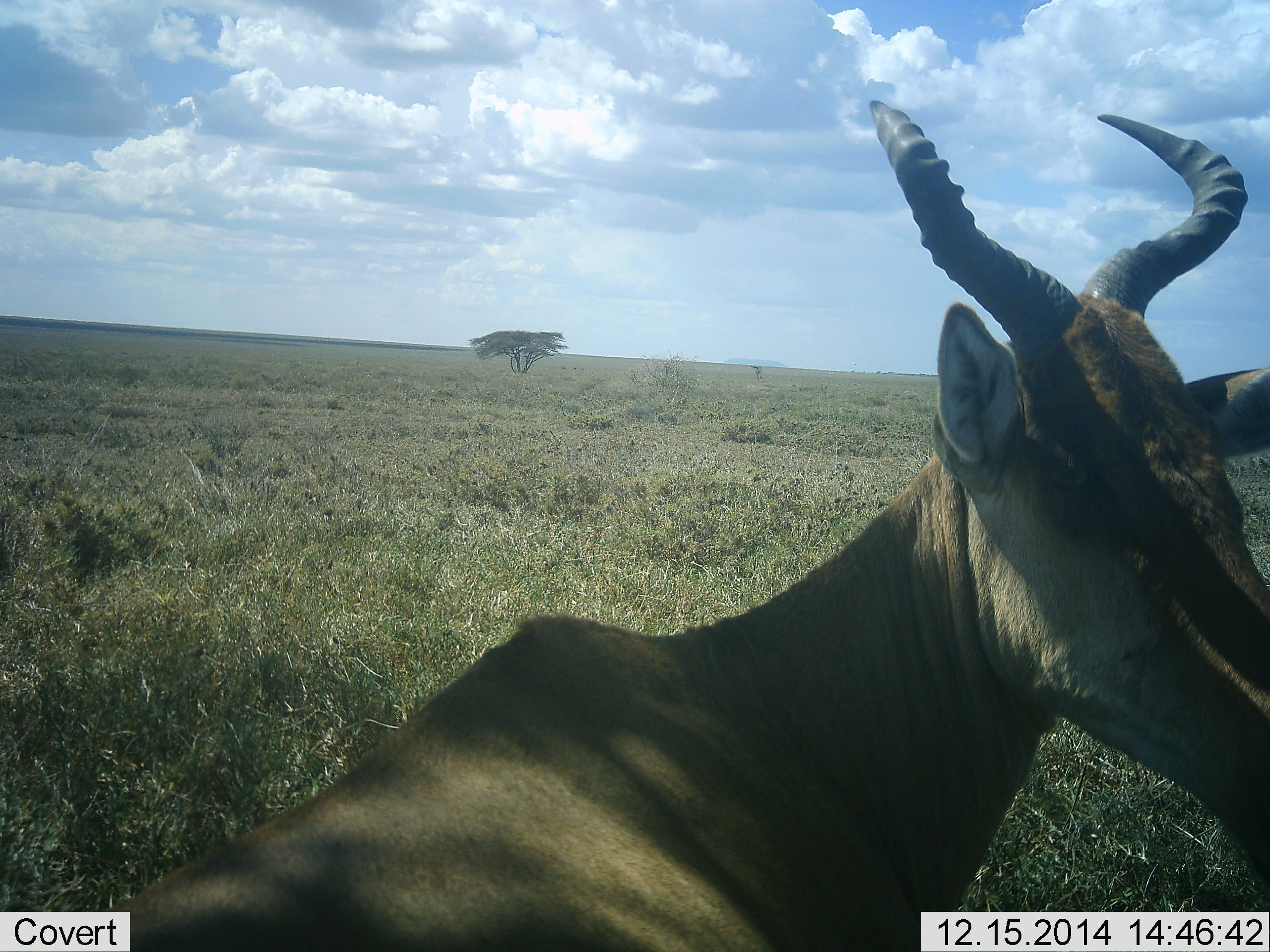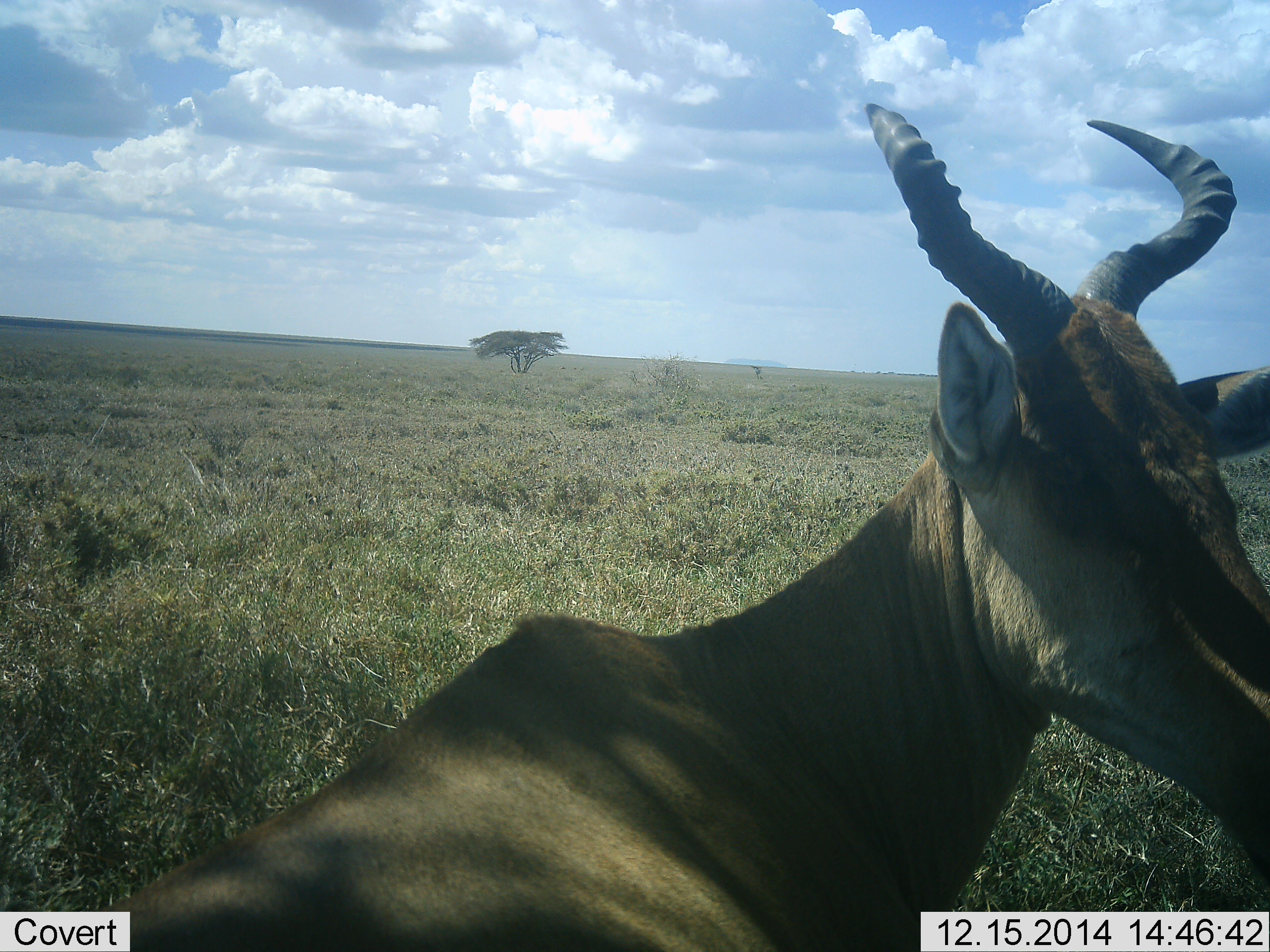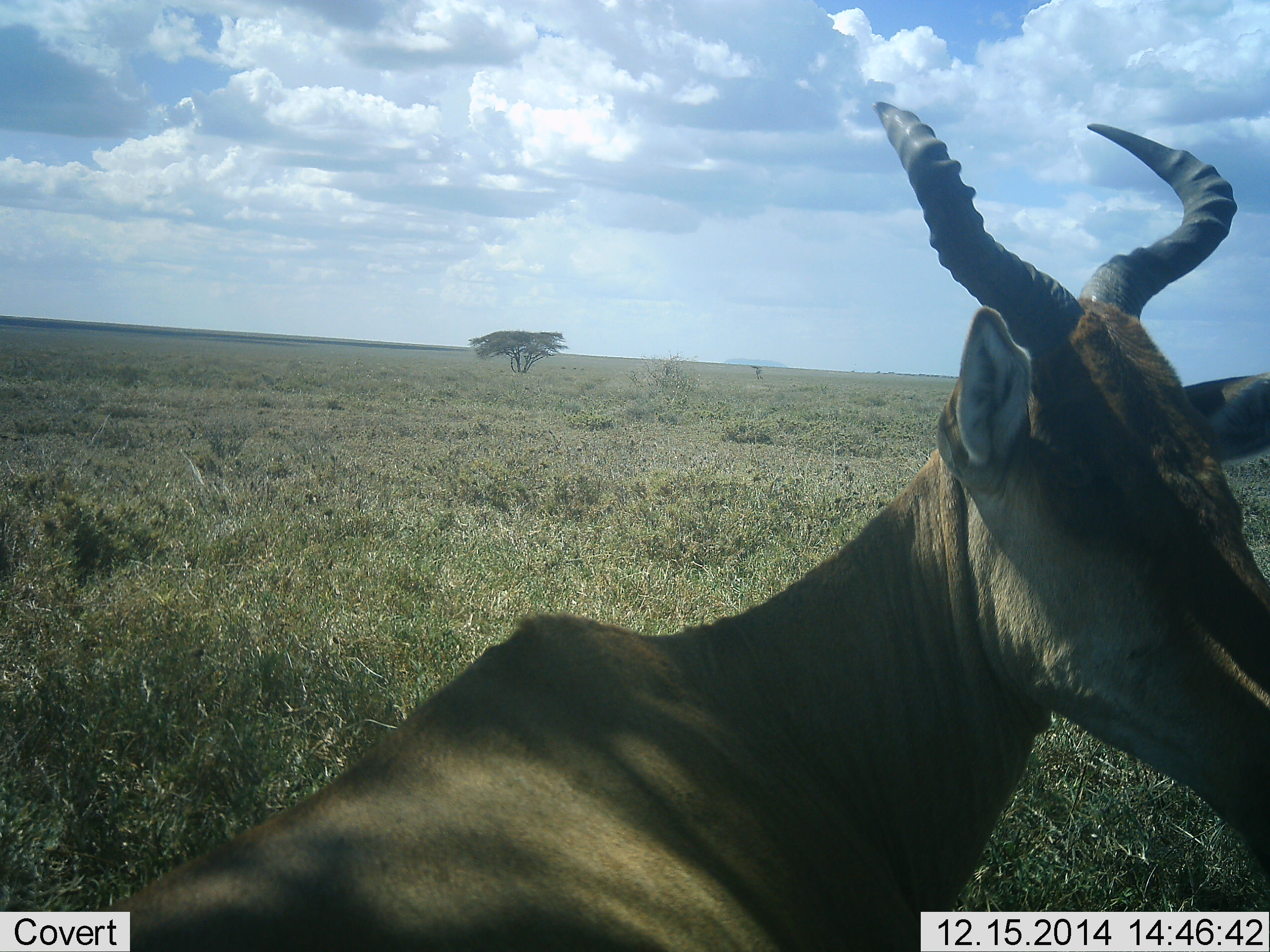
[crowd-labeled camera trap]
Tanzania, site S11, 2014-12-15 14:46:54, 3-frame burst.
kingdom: Animalia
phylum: Chordata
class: Mammalia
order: Artiodactyla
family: Bovidae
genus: Alcelaphus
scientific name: Alcelaphus buselaphus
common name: hartebeest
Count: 1.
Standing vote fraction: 40%.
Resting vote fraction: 60%.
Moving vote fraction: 0%.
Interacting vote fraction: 0%.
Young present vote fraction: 0%.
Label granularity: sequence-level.